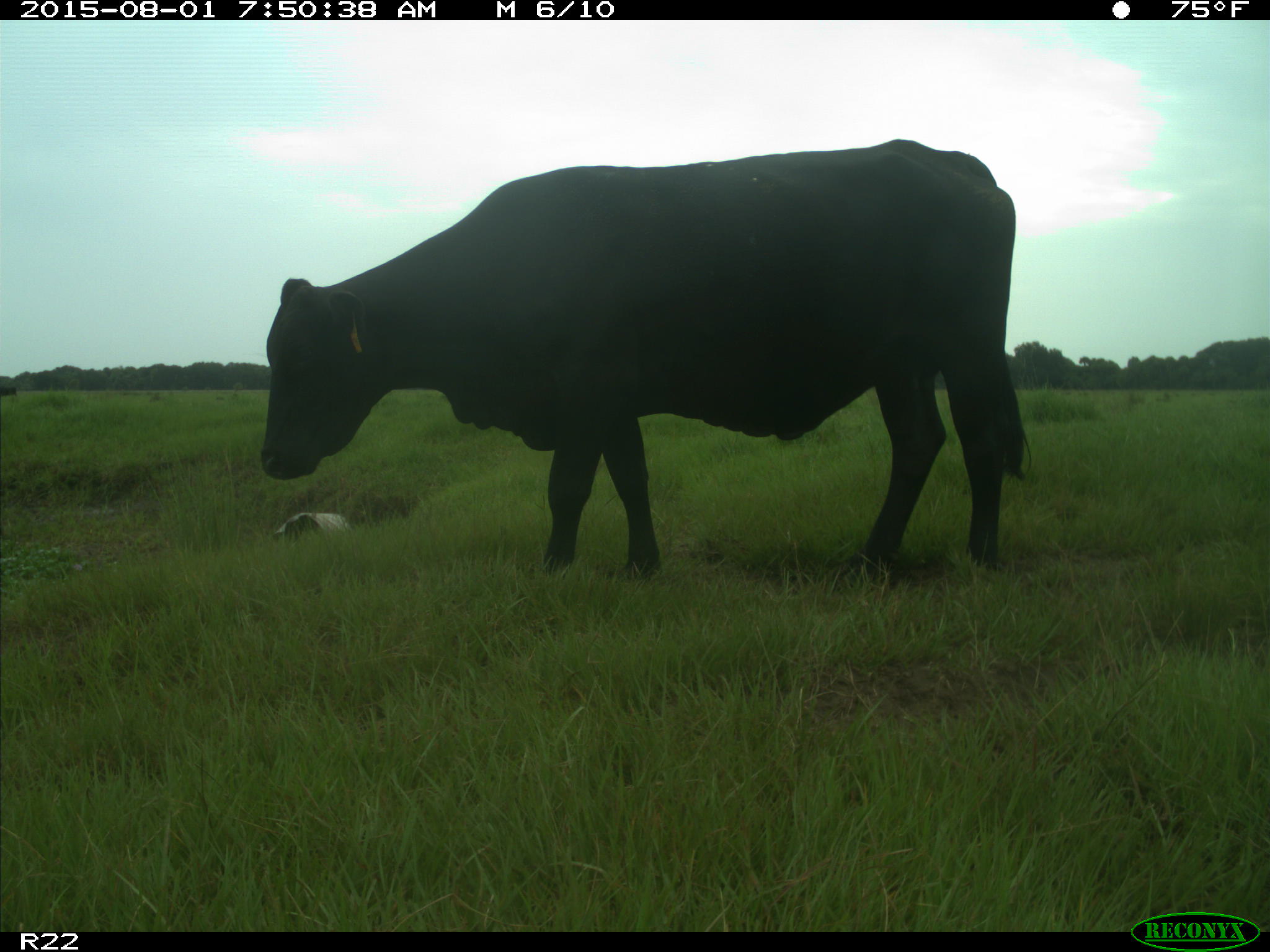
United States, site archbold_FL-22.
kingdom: Animalia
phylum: Chordata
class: Mammalia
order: Artiodactyla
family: Bovidae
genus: Bos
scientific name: Bos taurus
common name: domestic cow